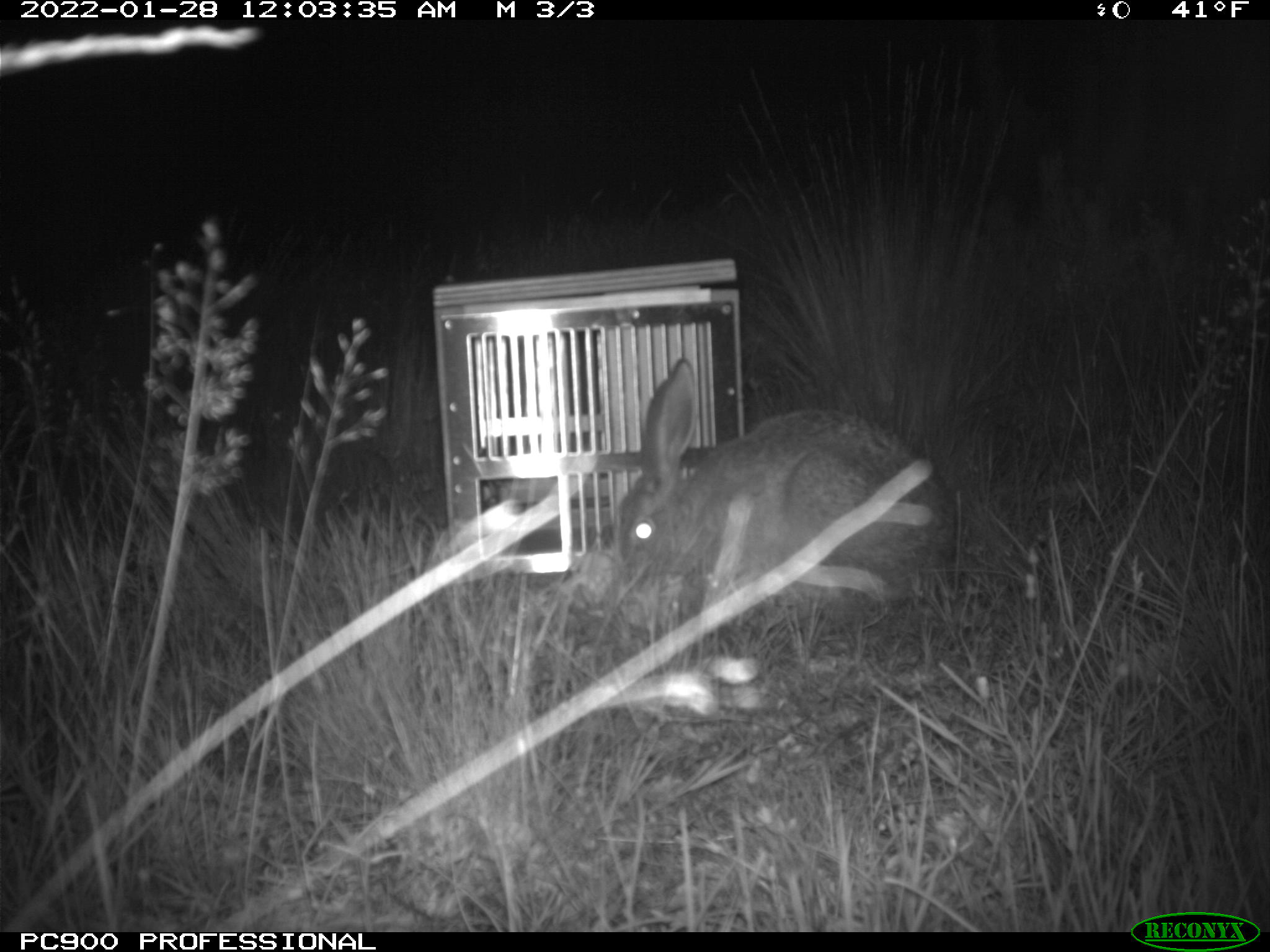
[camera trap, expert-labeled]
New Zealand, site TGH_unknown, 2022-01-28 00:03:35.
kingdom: Animalia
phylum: Chordata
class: Mammalia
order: Lagomorpha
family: Leporidae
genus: Lepus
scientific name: Lepus europaeus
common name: brown hare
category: hare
Hare (brown hare) (Lepus europaeus).